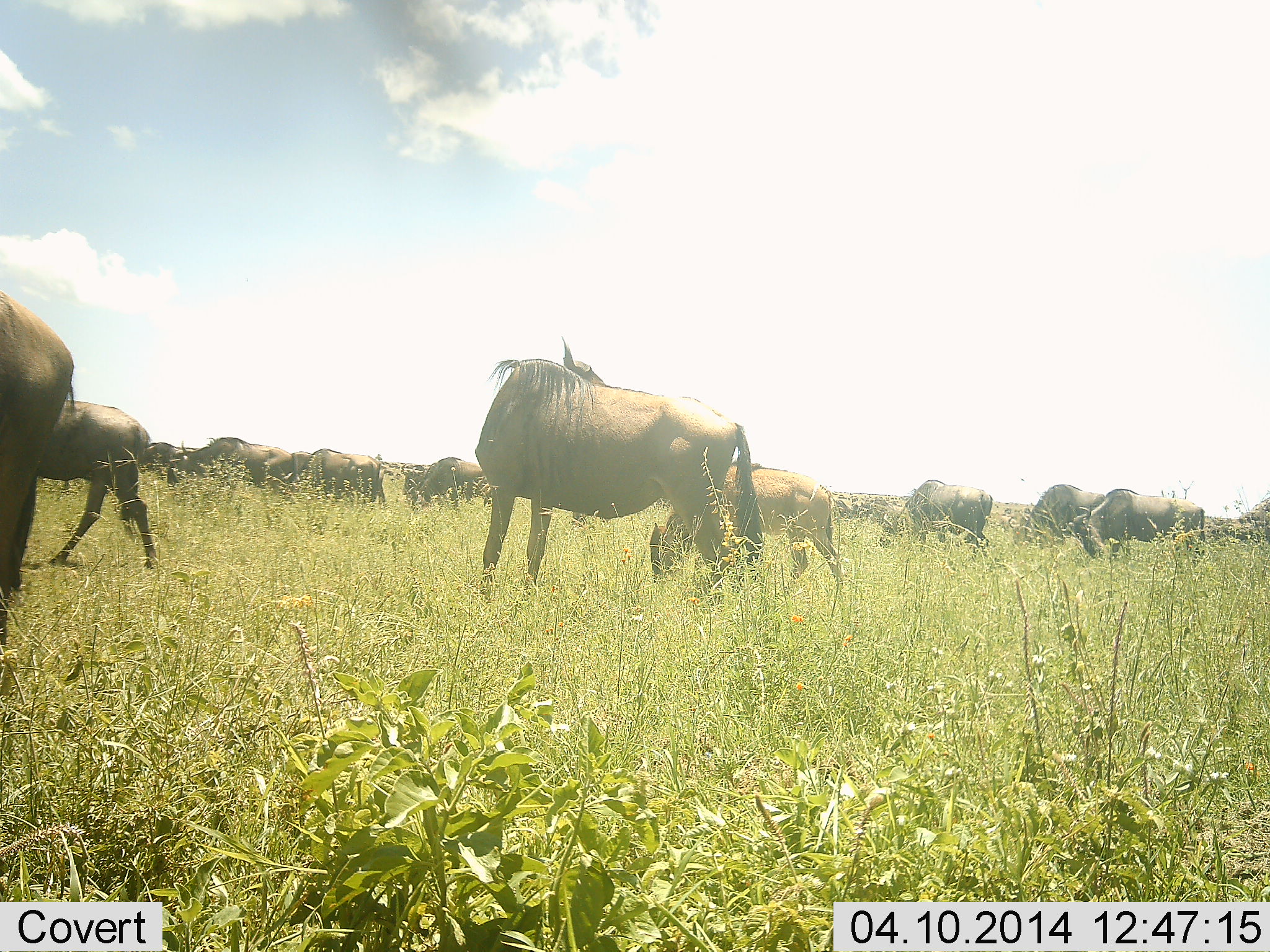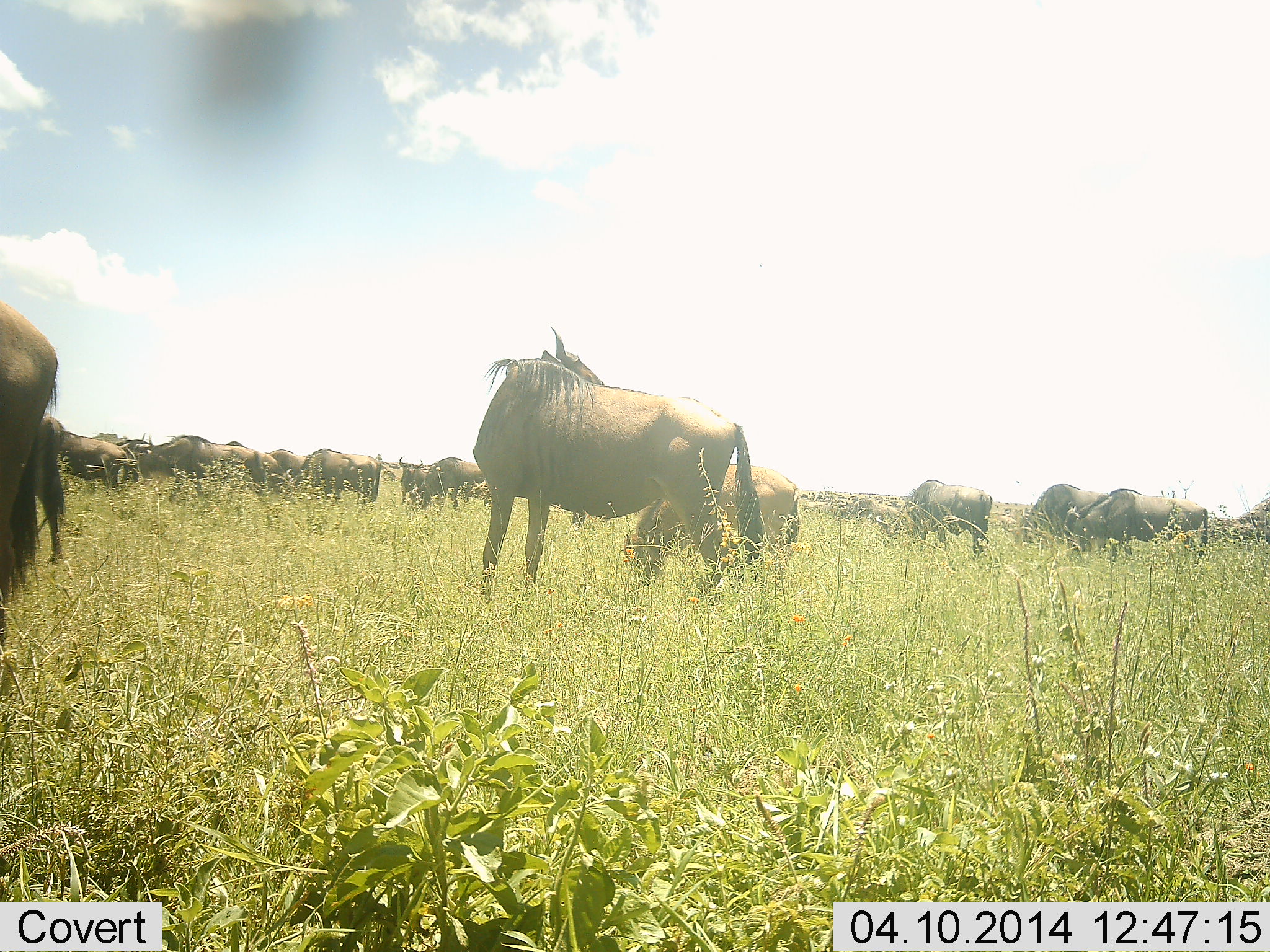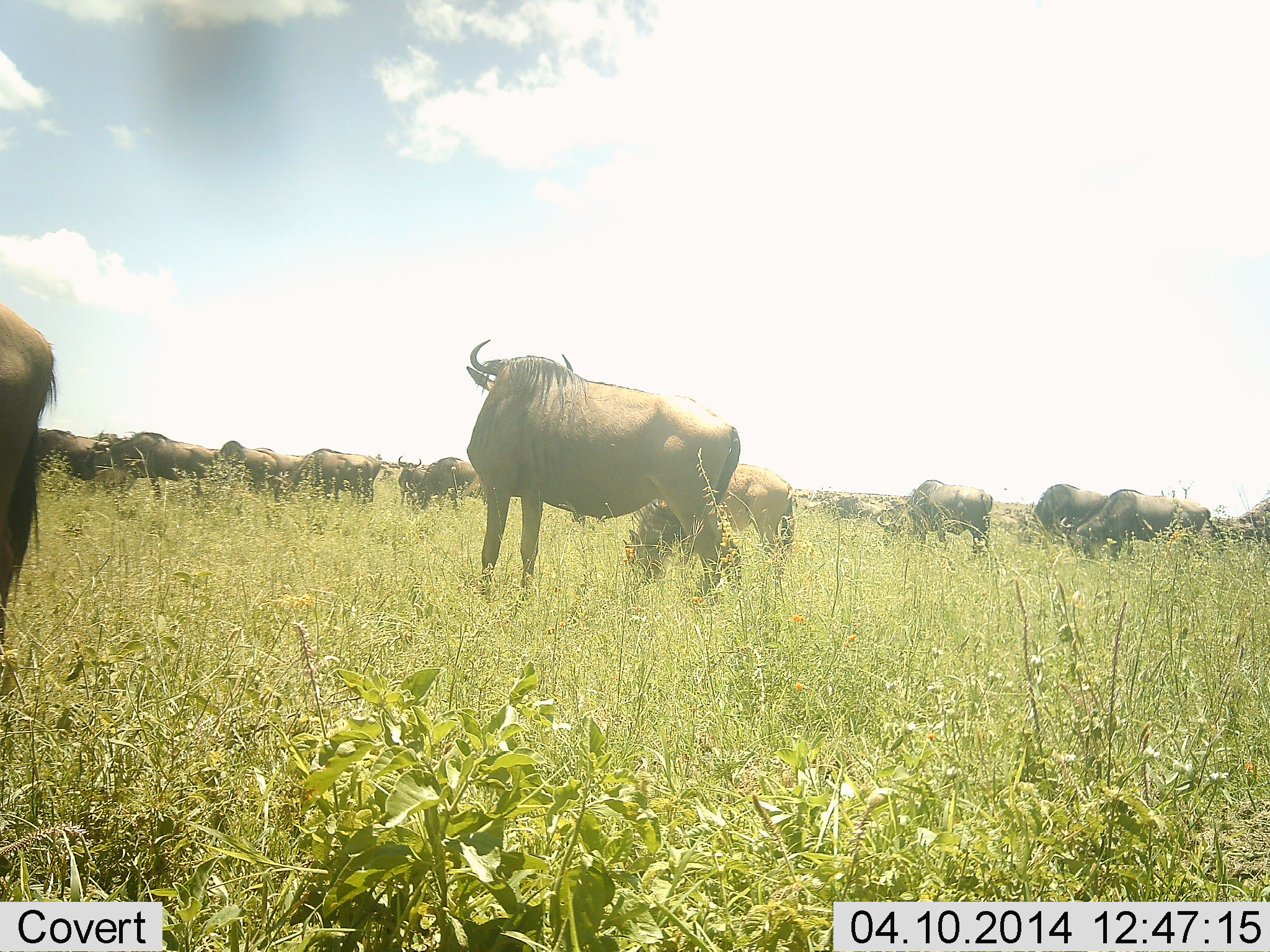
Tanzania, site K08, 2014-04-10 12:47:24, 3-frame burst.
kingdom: Animalia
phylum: Chordata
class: Mammalia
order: Artiodactyla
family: Bovidae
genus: Connochaetes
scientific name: Connochaetes taurinus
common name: blue wildebeest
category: wildebeest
Wildebeest (blue wildebeest) (Connochaetes taurinus), count 11-50. Behavior (volunteer vote fractions): standing 90%, resting 10%, moving 70%, interacting 10%. Young present (vote fraction): 10%. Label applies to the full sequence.